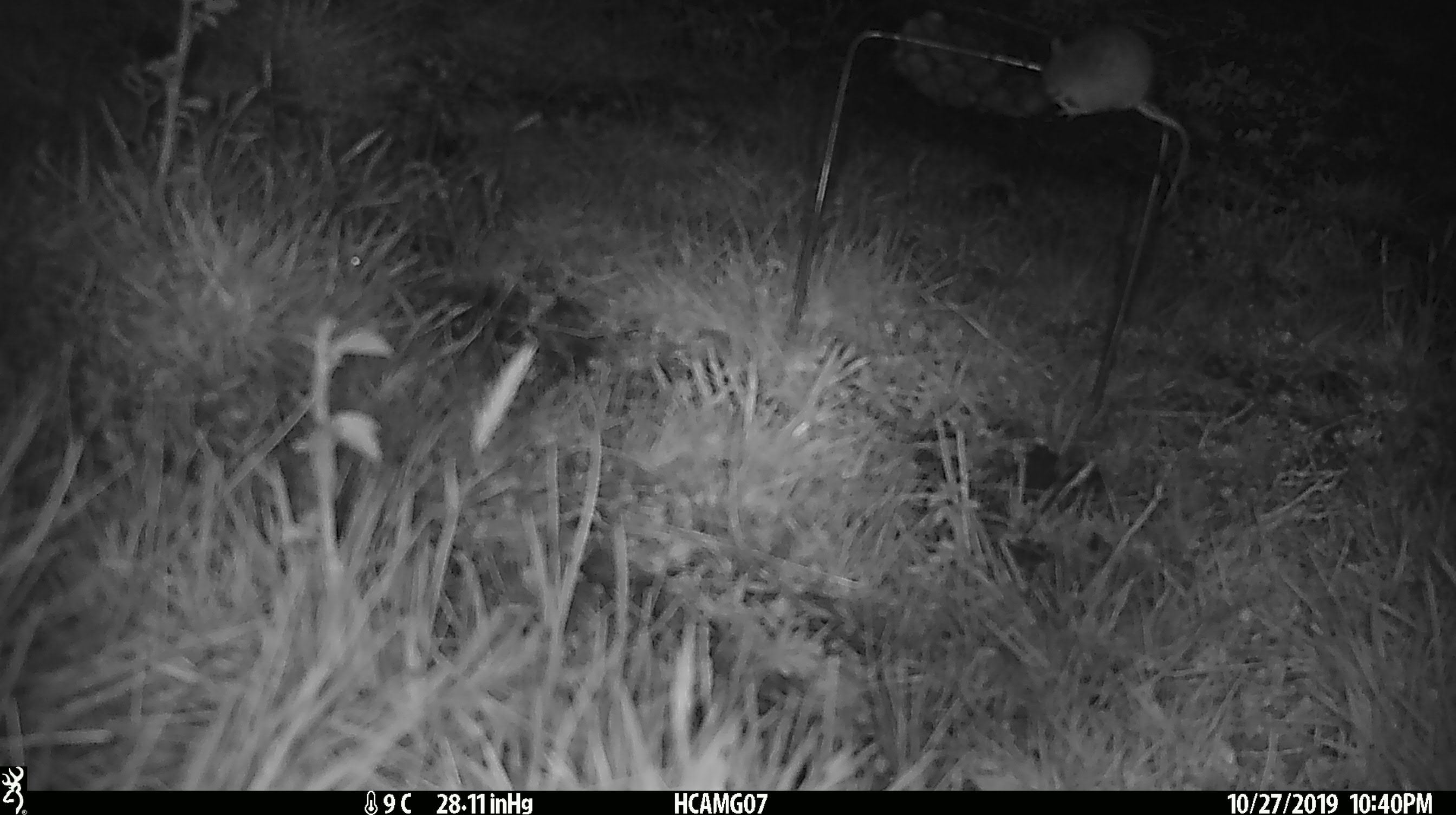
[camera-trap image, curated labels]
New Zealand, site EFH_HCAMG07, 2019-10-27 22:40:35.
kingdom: Animalia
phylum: Chordata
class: Mammalia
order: Rodentia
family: Muridae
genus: Mus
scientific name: Mus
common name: mouse